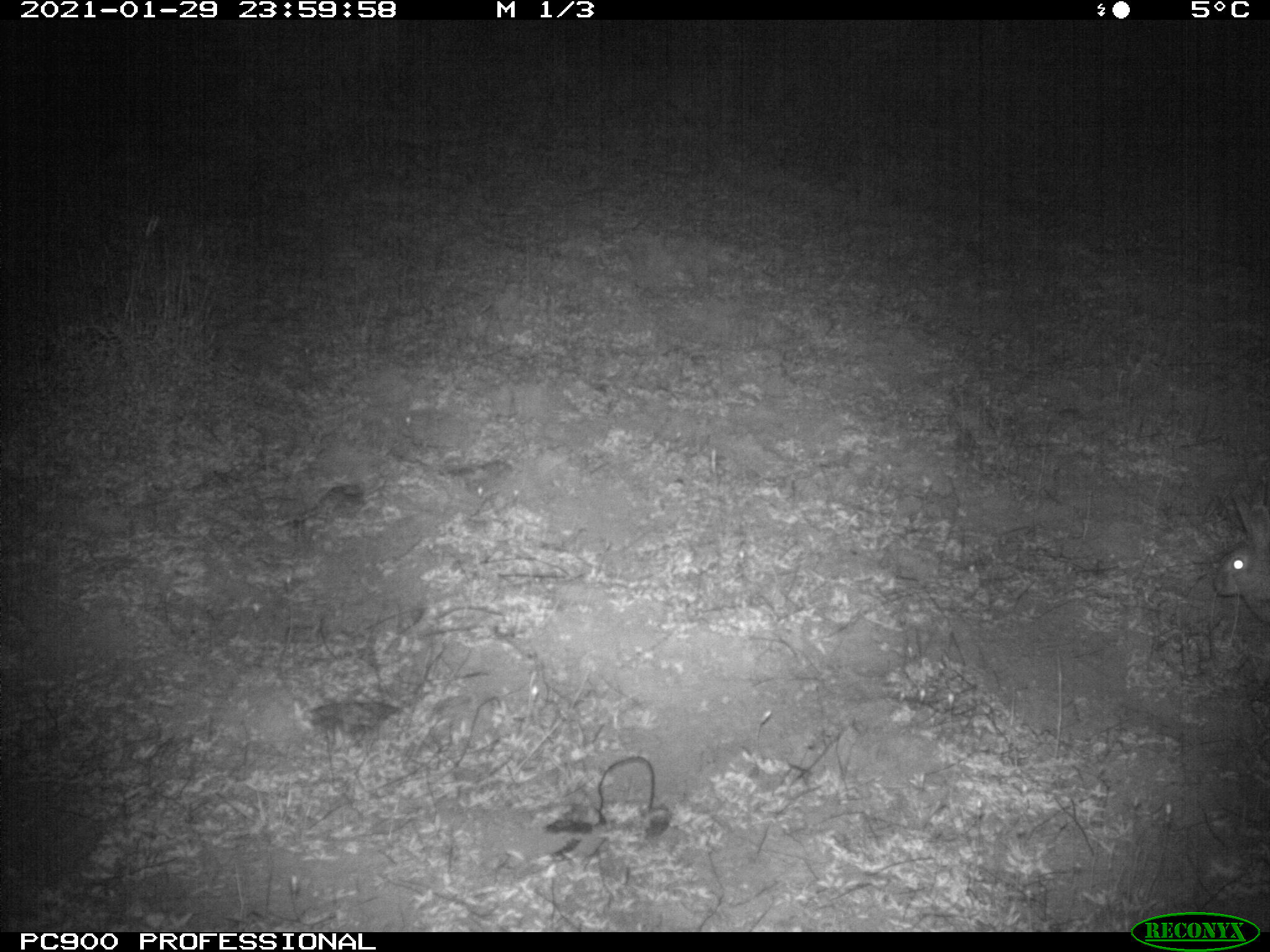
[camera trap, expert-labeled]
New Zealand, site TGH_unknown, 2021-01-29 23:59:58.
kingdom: Animalia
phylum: Chordata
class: Mammalia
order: Lagomorpha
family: Leporidae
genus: Oryctolagus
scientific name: Oryctolagus cuniculus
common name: european rabbit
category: rabbit